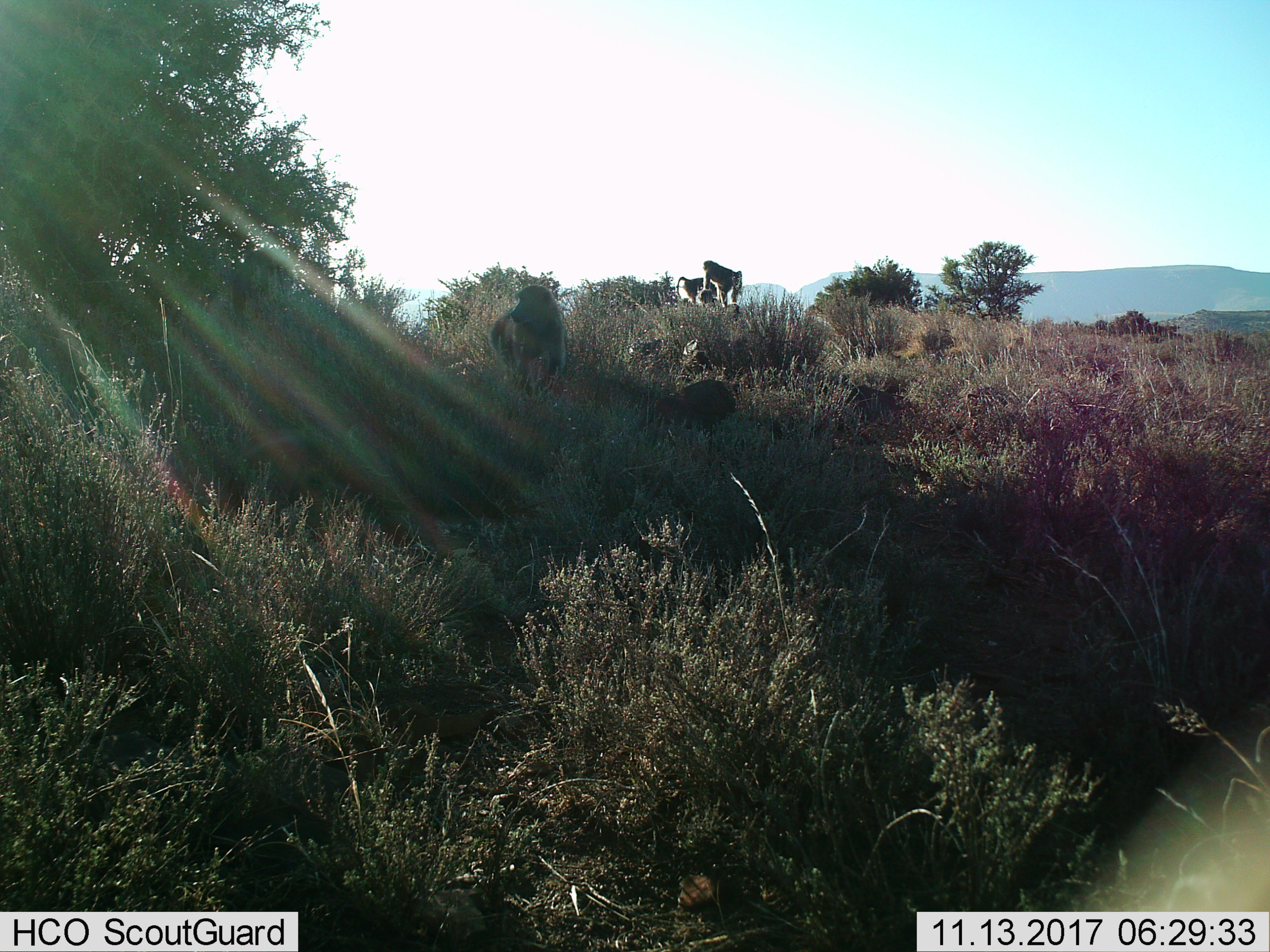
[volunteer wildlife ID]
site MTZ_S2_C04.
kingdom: Animalia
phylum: Chordata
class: Mammalia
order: Primates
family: Cercopithecidae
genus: Papio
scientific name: Papio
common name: baboon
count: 4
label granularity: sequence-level